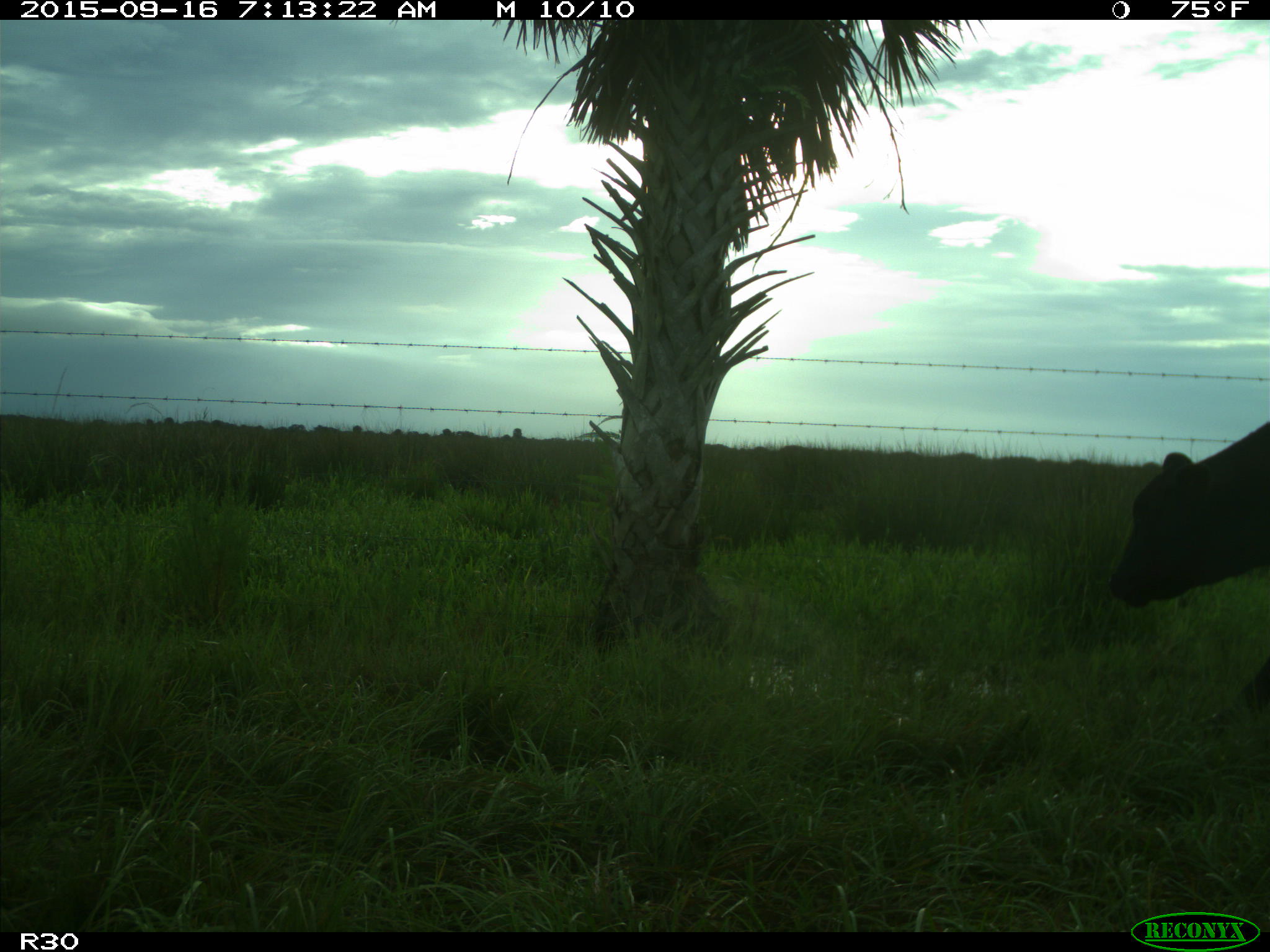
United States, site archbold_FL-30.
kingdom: Animalia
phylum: Chordata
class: Mammalia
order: Artiodactyla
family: Bovidae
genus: Bos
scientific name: Bos taurus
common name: domestic cow